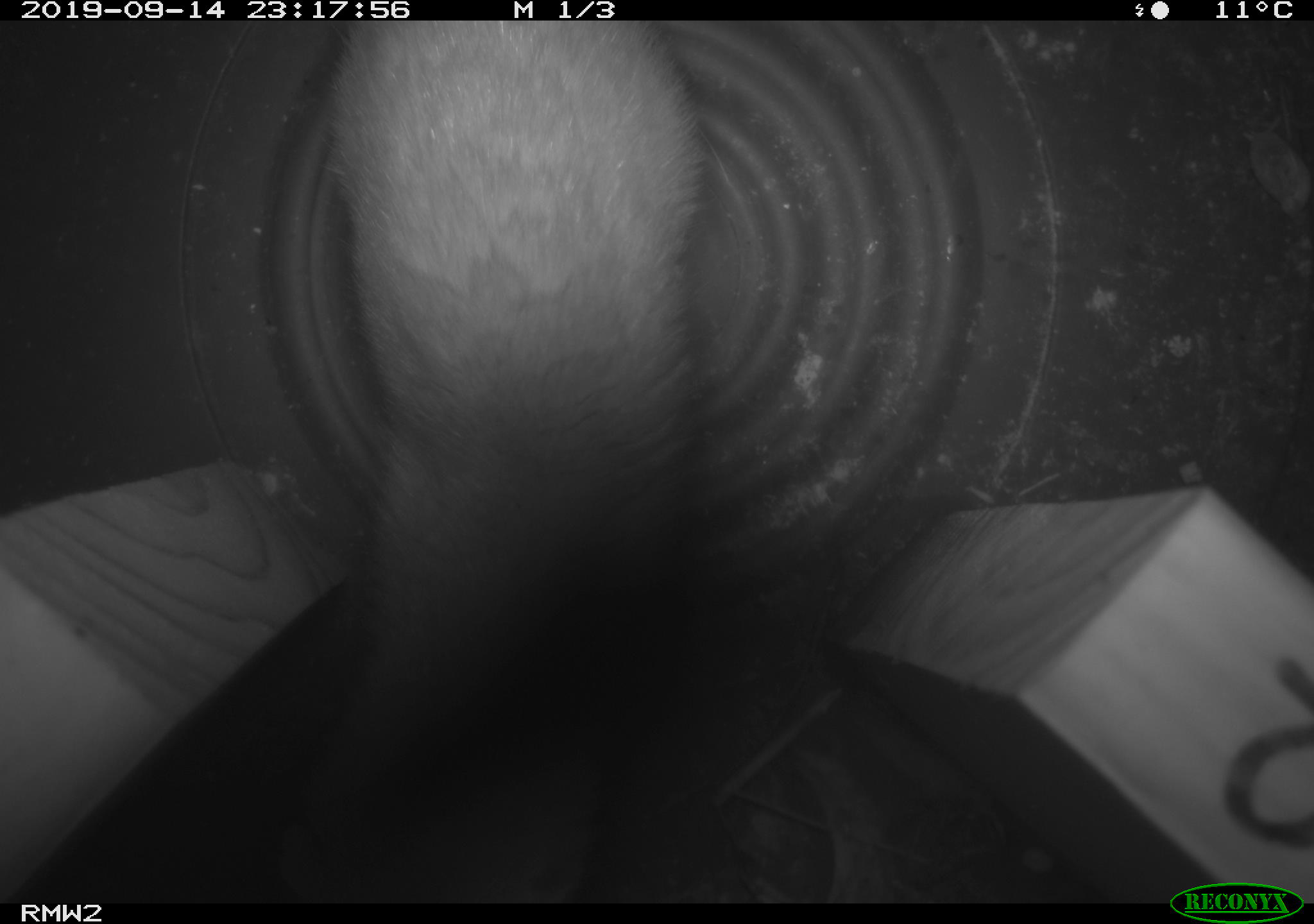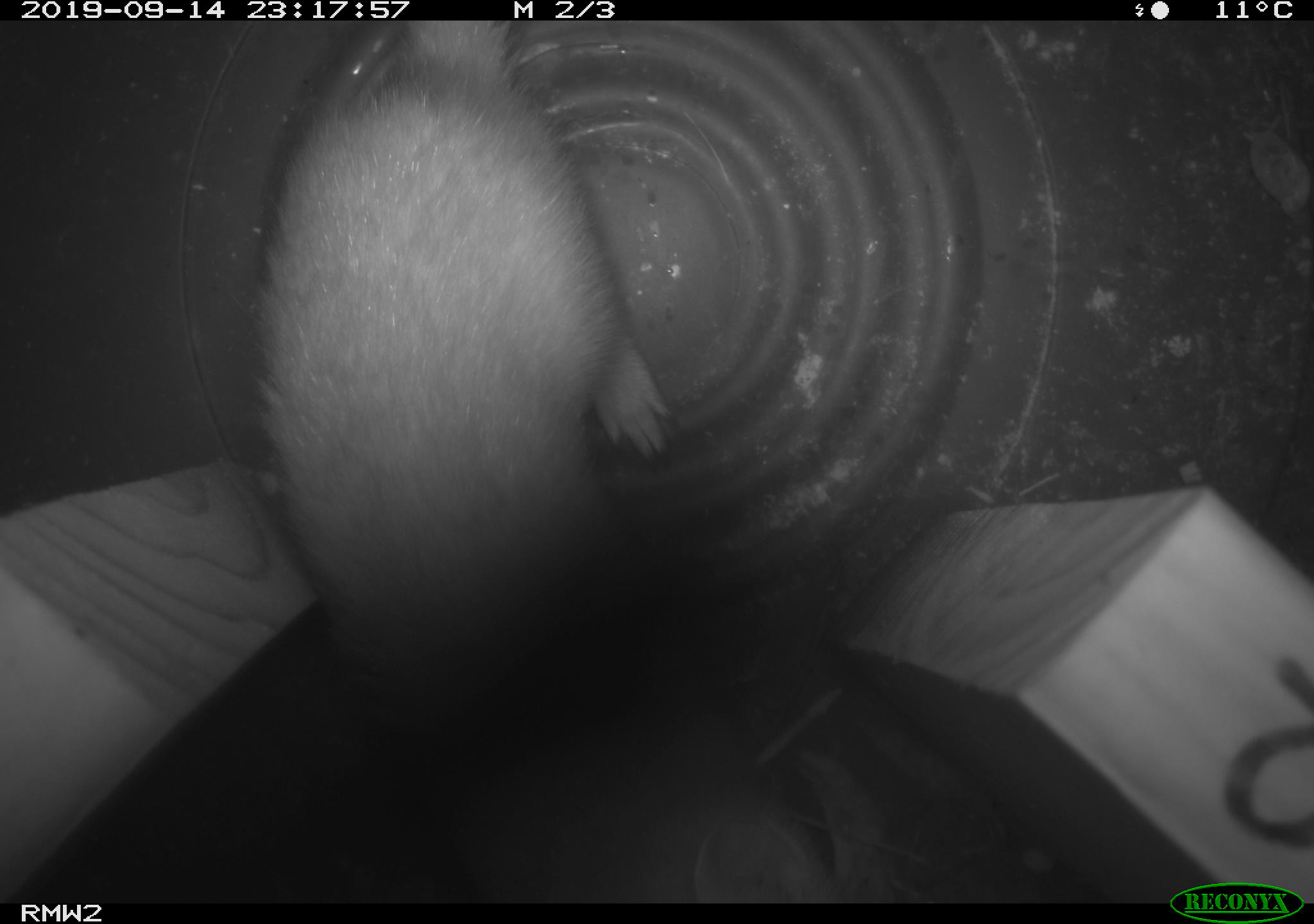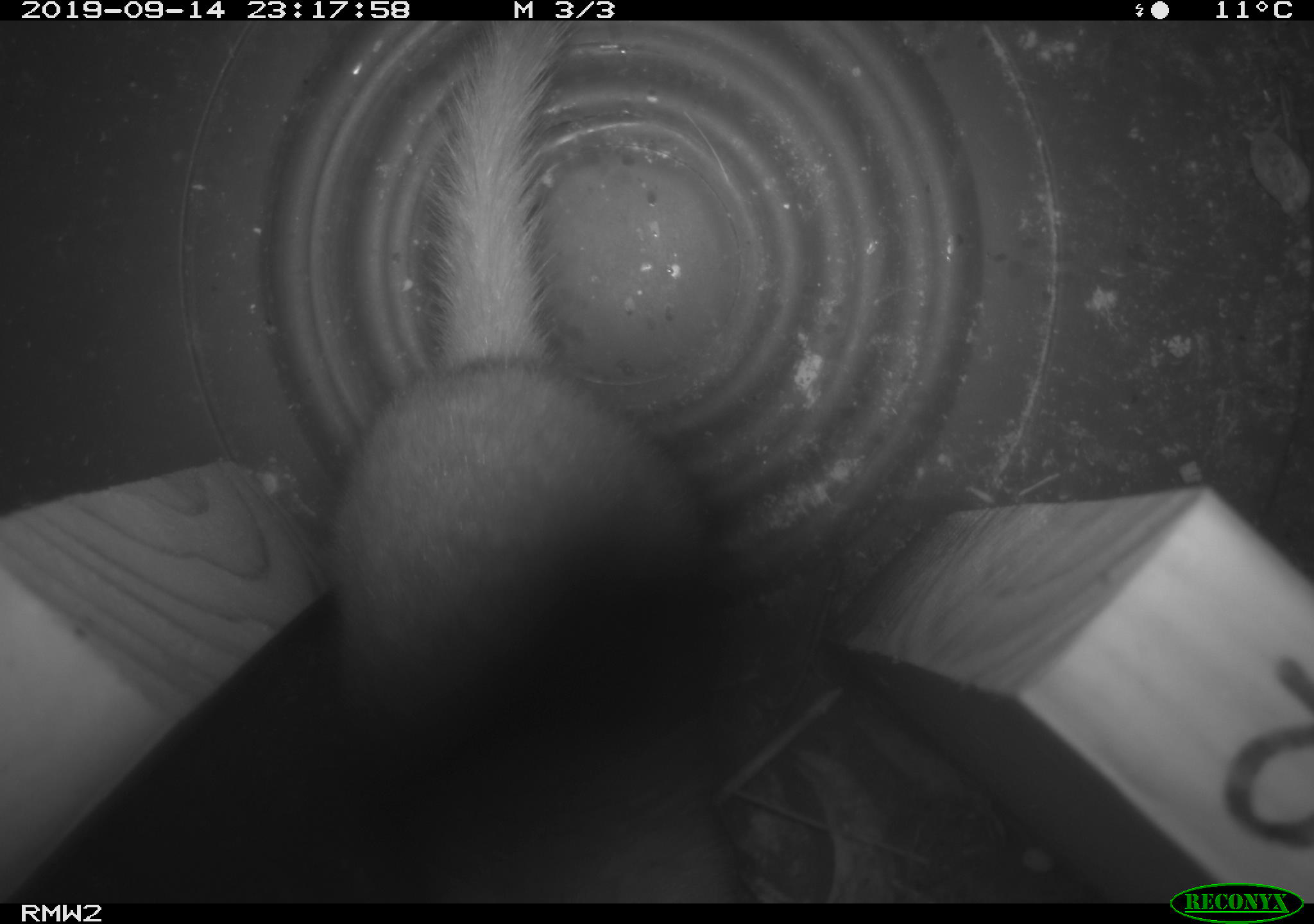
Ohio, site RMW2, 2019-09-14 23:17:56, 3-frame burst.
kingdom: Animalia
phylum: Chordata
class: Mammalia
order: Carnivora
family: Mustelidae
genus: Neogale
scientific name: Neogale frenata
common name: long-tailed weasel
Long-tailed weasel (Neogale frenata).